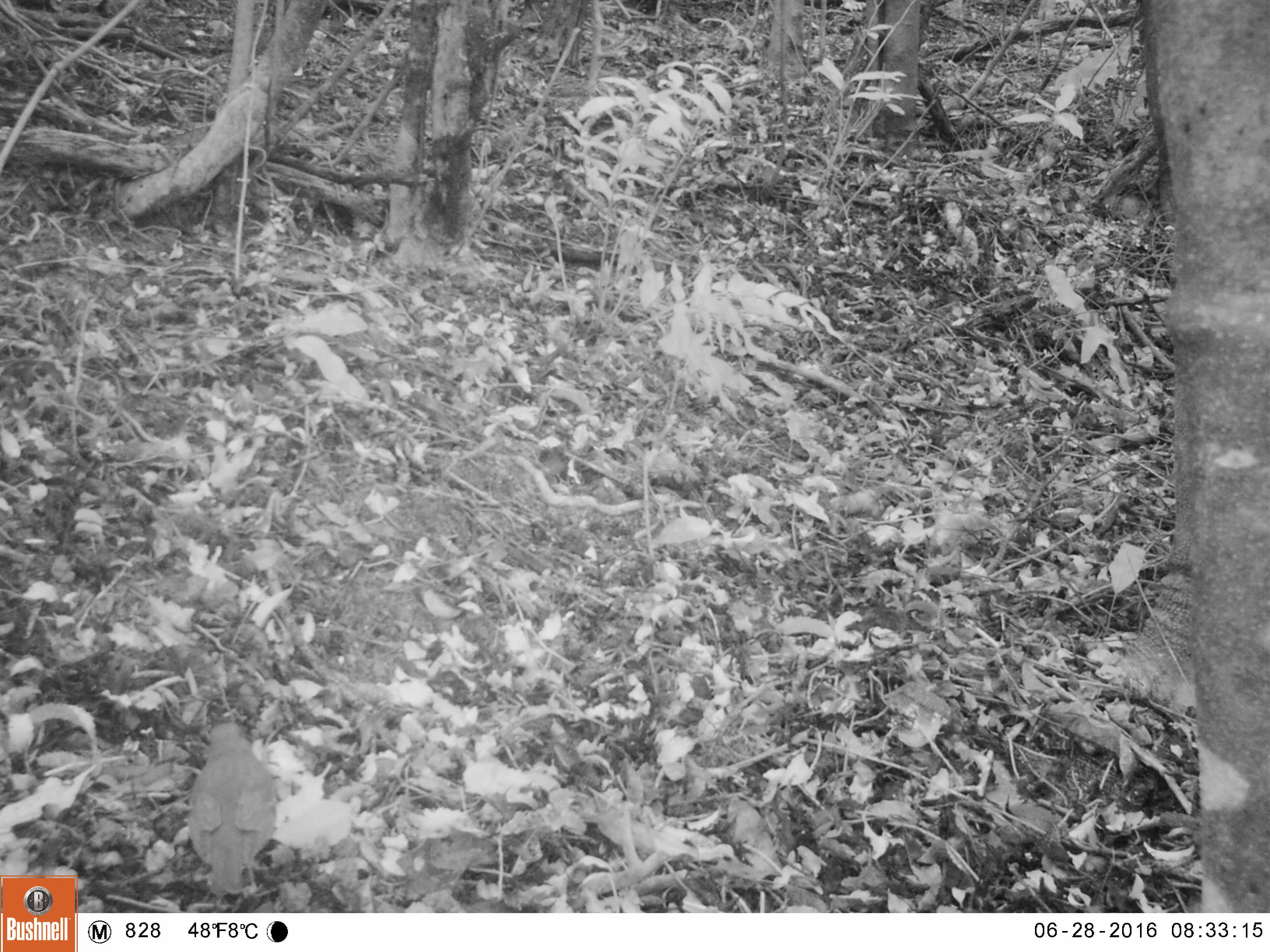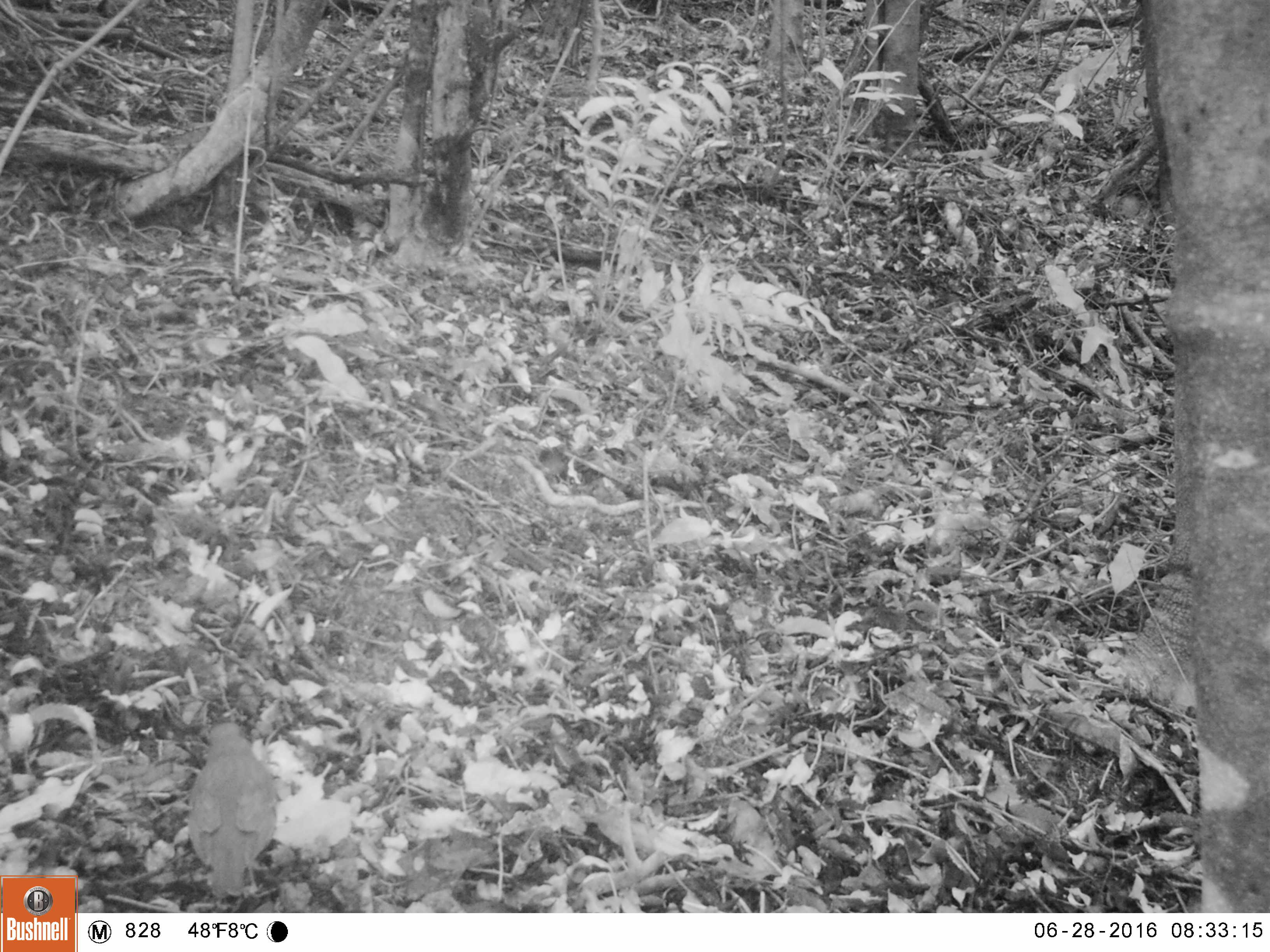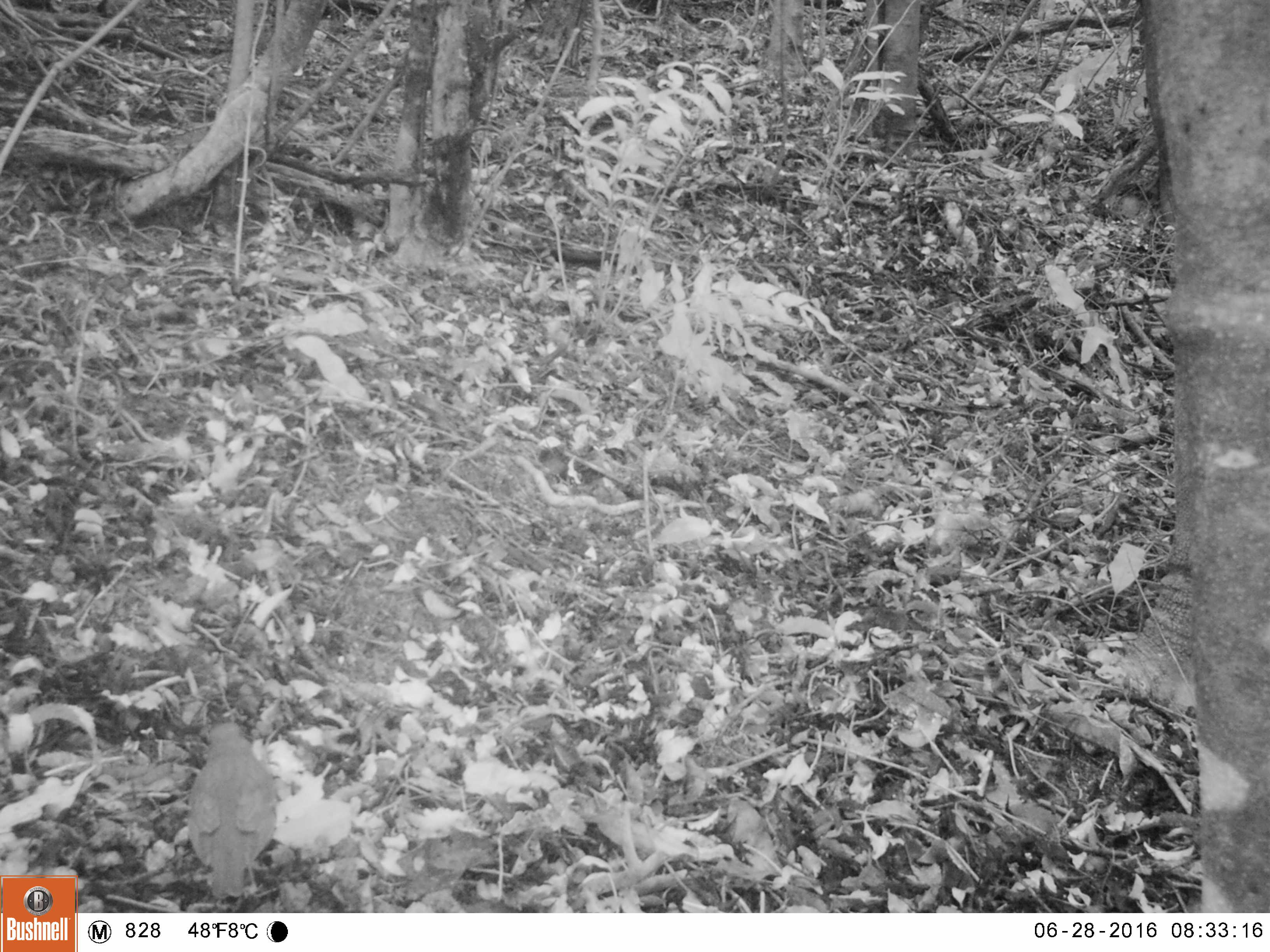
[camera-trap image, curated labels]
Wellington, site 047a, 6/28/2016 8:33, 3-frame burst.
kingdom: Animalia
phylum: Chordata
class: Aves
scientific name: Aves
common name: bird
Bird (Aves).